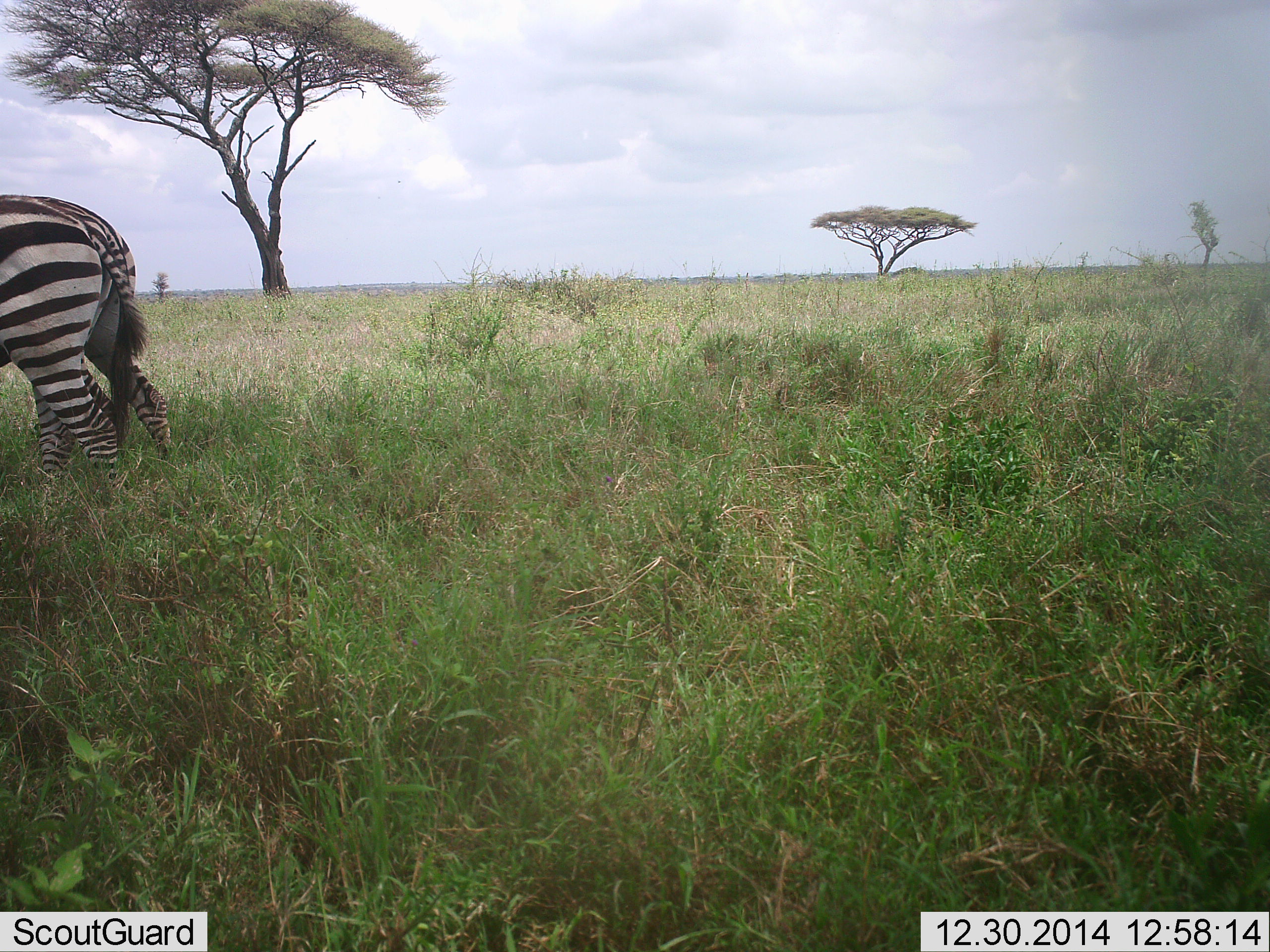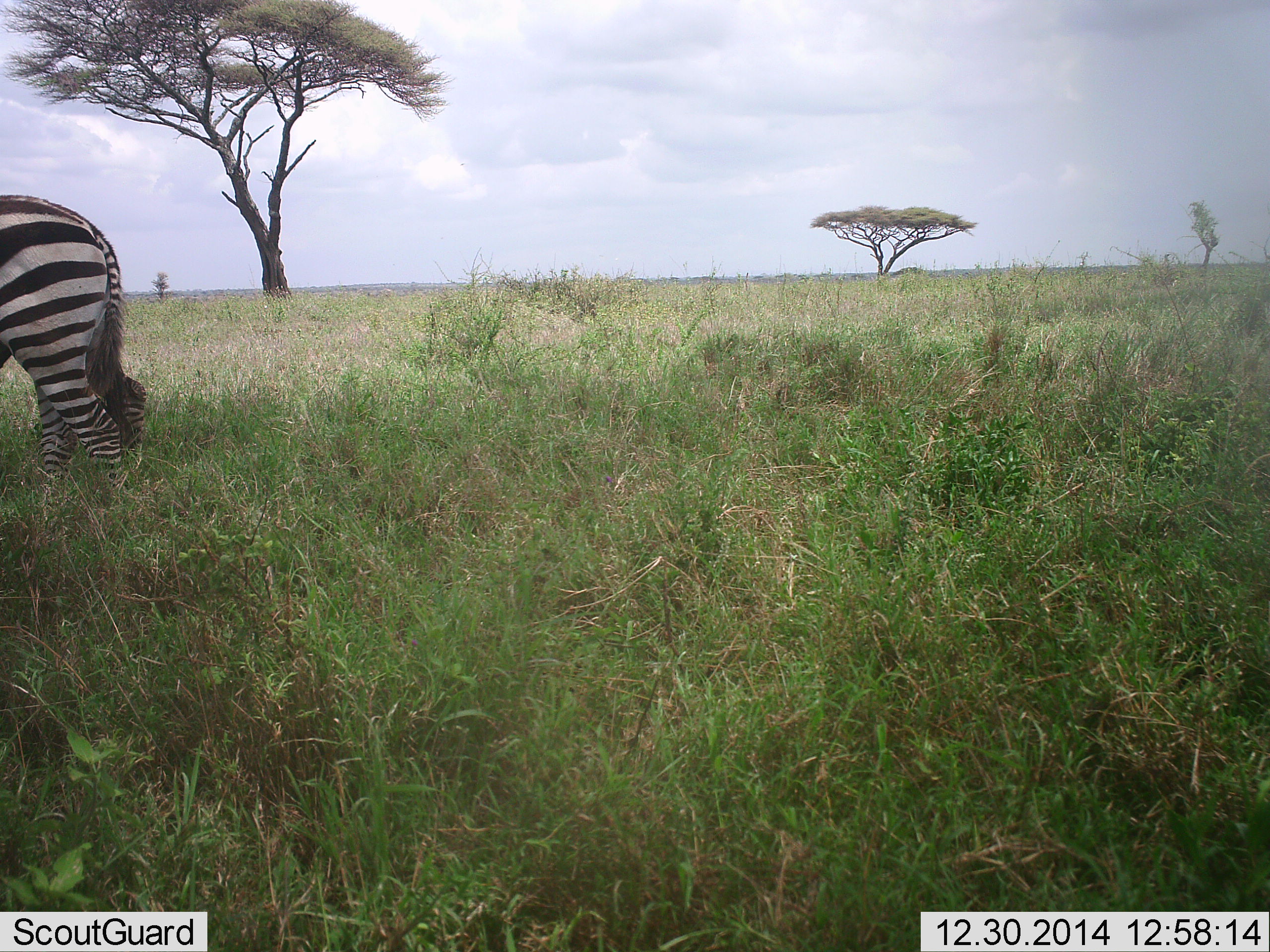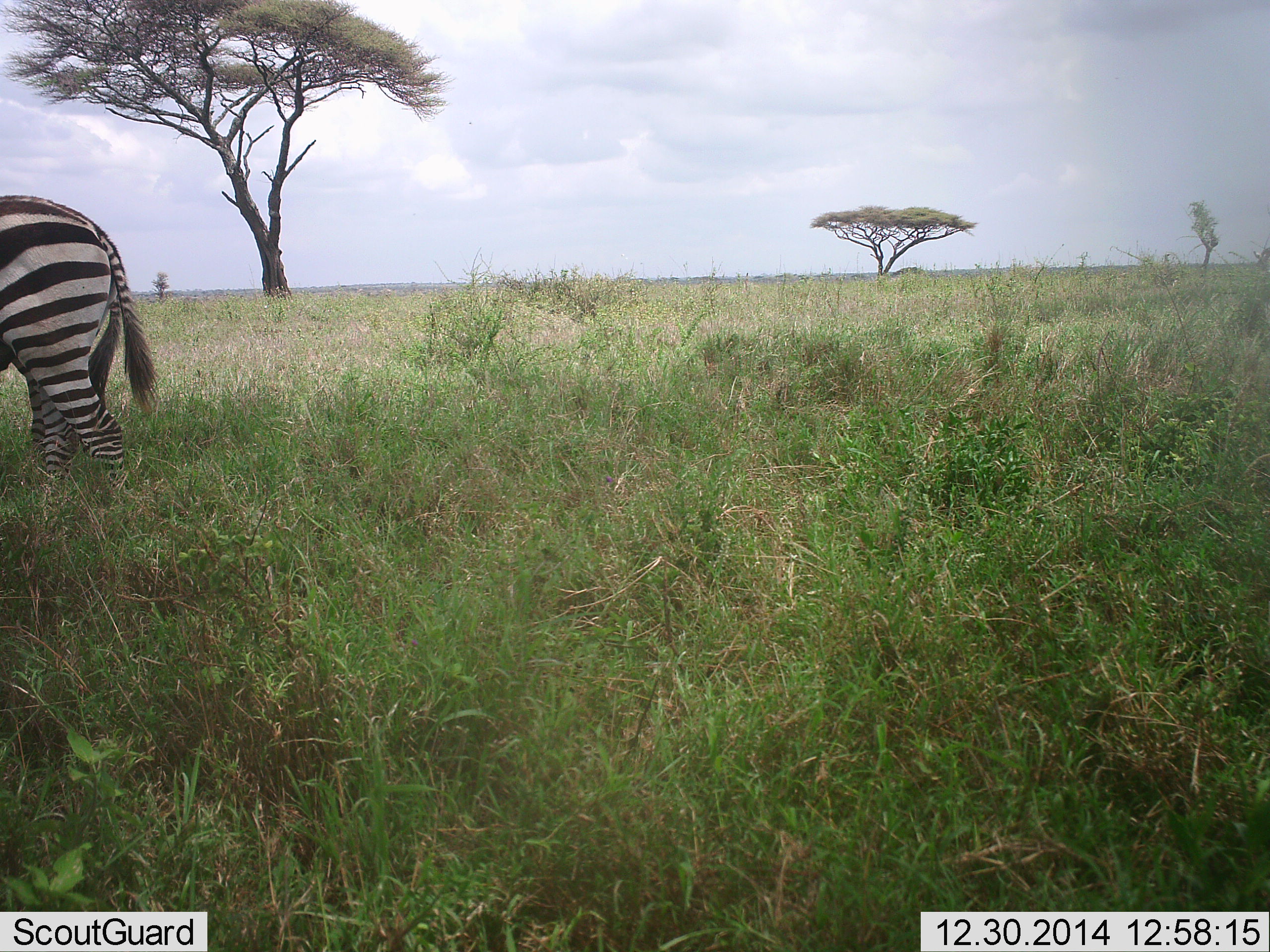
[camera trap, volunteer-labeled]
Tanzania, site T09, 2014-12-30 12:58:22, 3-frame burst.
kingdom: Animalia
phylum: Chordata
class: Mammalia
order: Perissodactyla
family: Equidae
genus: Equus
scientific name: Equus quagga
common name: plains zebra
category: zebra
Zebra (plains zebra) (Equus quagga), count 1. Behavior (volunteer vote fractions): standing 50%, resting 0%, moving 50%, interacting 0%. Young present (vote fraction): 0%. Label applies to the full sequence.